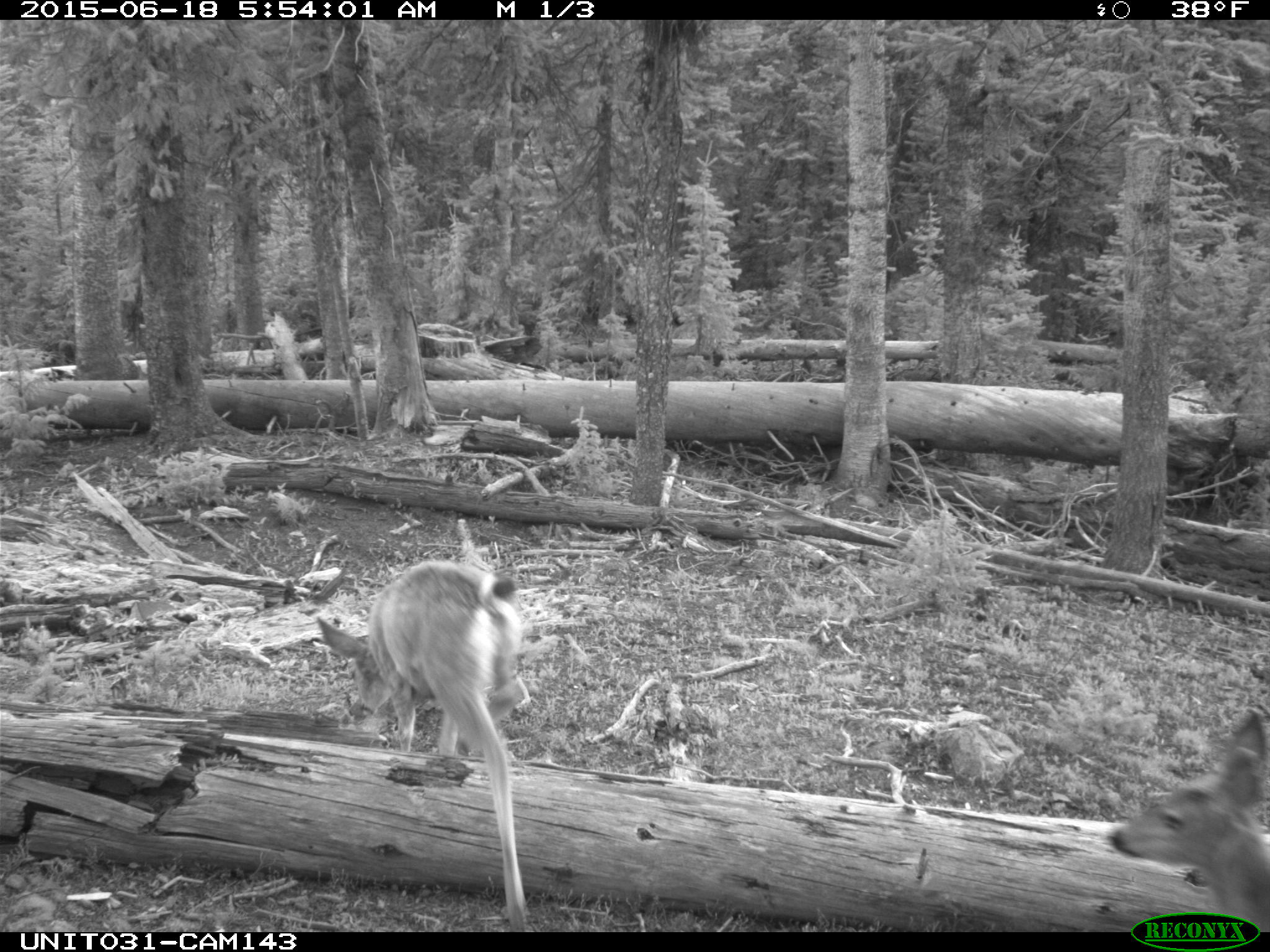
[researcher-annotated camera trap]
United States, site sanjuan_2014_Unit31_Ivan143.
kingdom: Animalia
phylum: Chordata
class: Mammalia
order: Artiodactyla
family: Cervidae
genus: Odocoileus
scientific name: Odocoileus hemionus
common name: mule deer